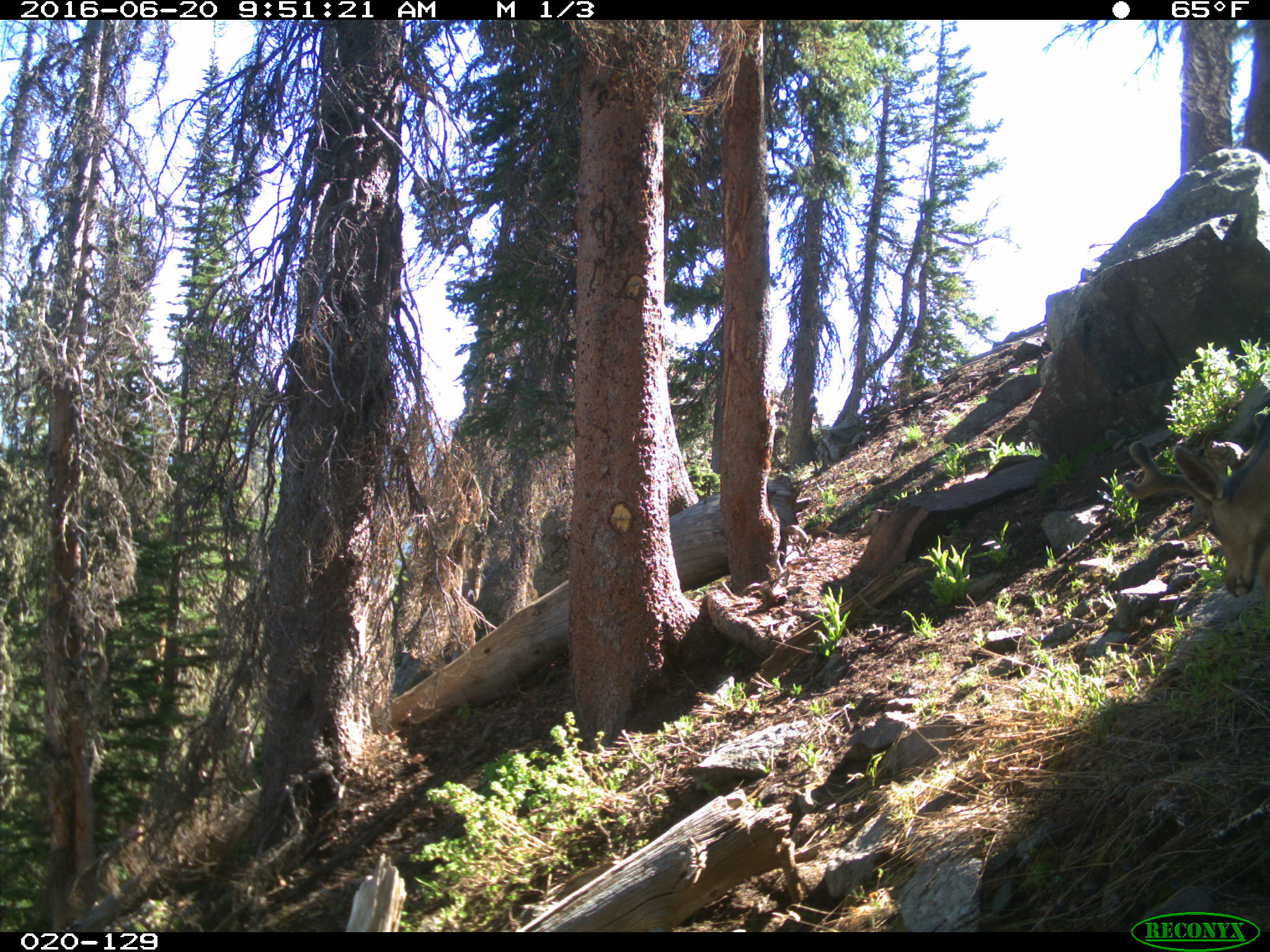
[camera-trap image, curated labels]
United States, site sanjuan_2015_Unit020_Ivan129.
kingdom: Animalia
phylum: Chordata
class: Mammalia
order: Artiodactyla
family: Cervidae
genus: Odocoileus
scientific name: Odocoileus hemionus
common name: mule deer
Odocoileus hemionus (mule deer).